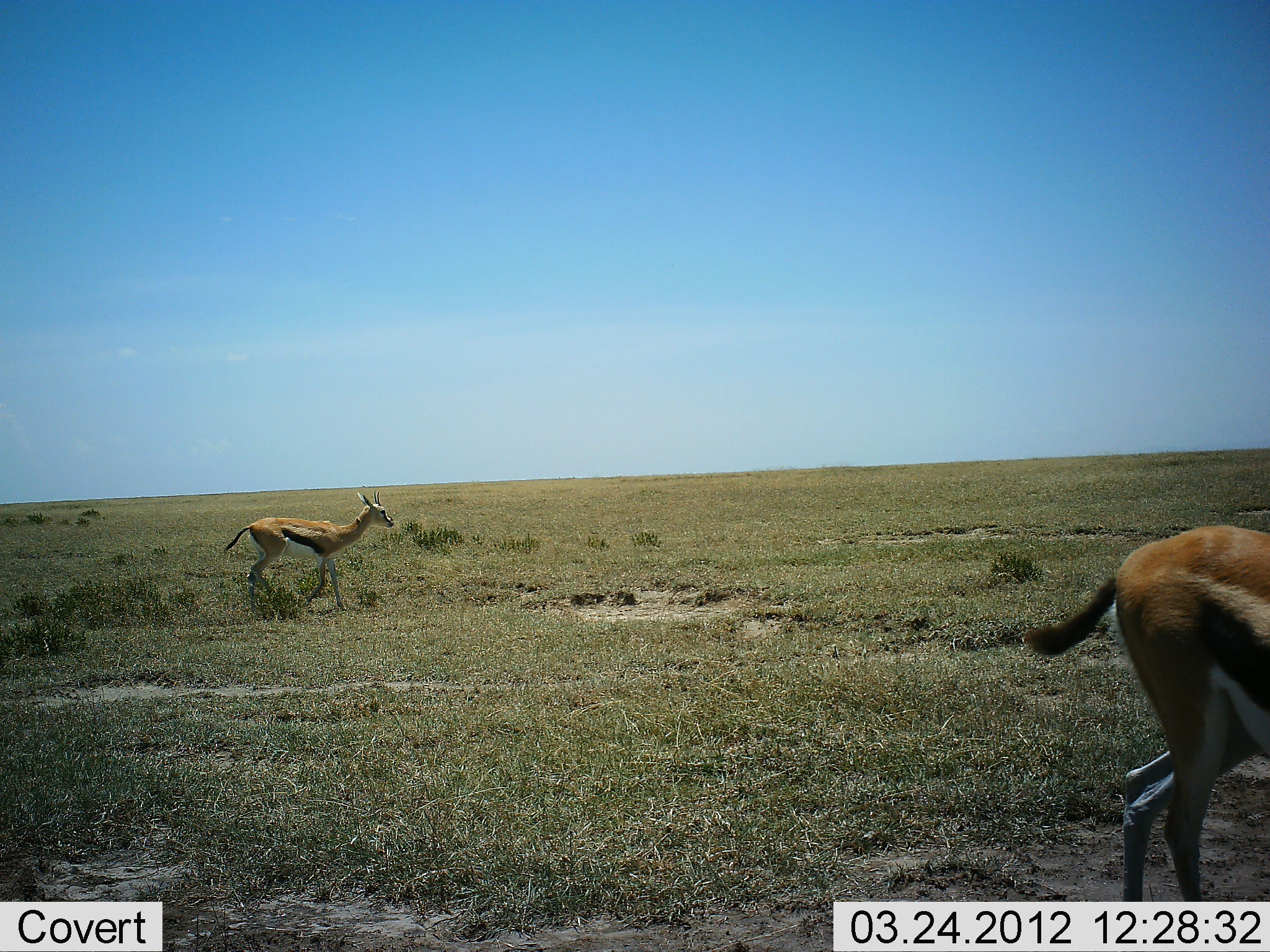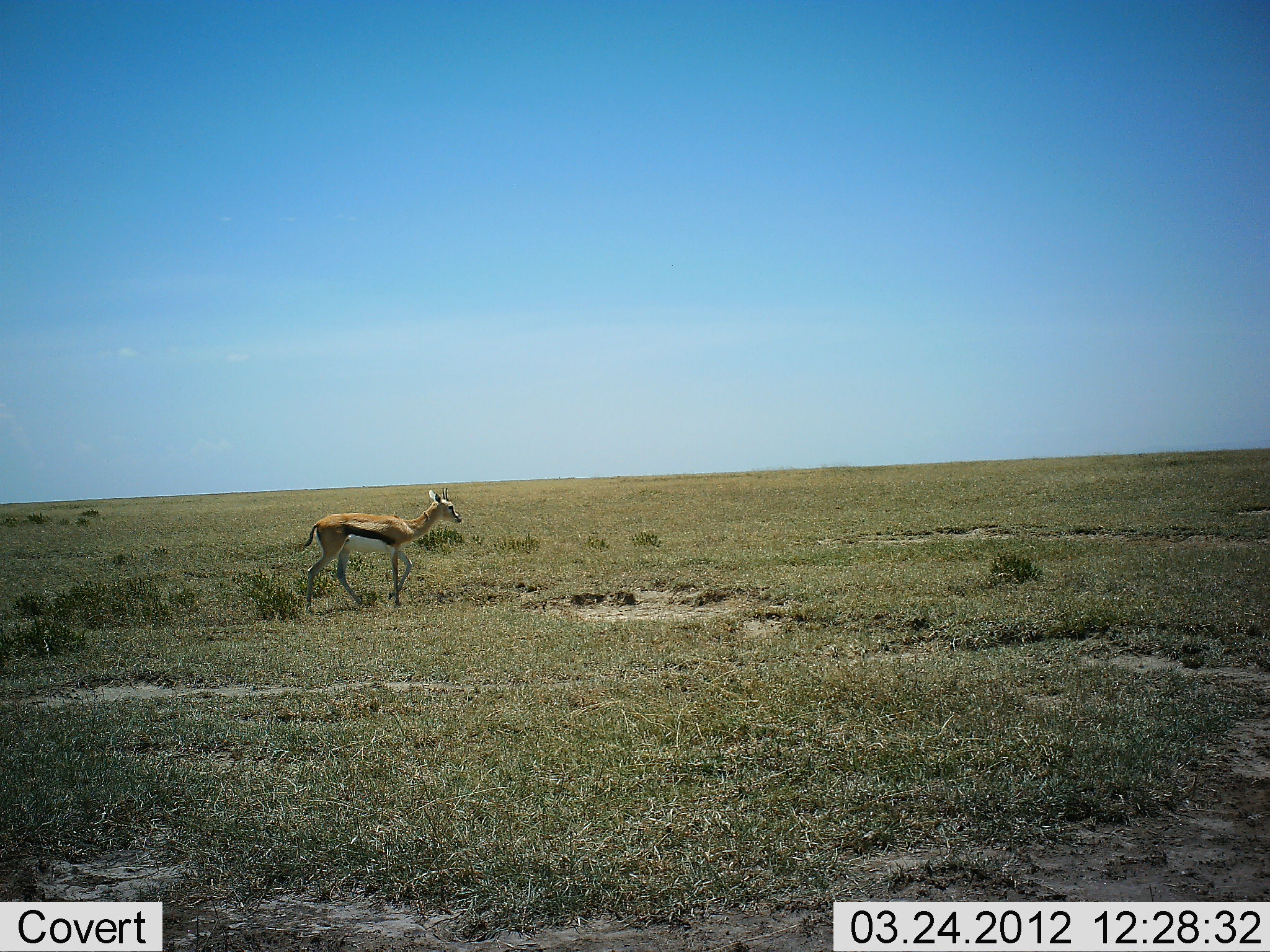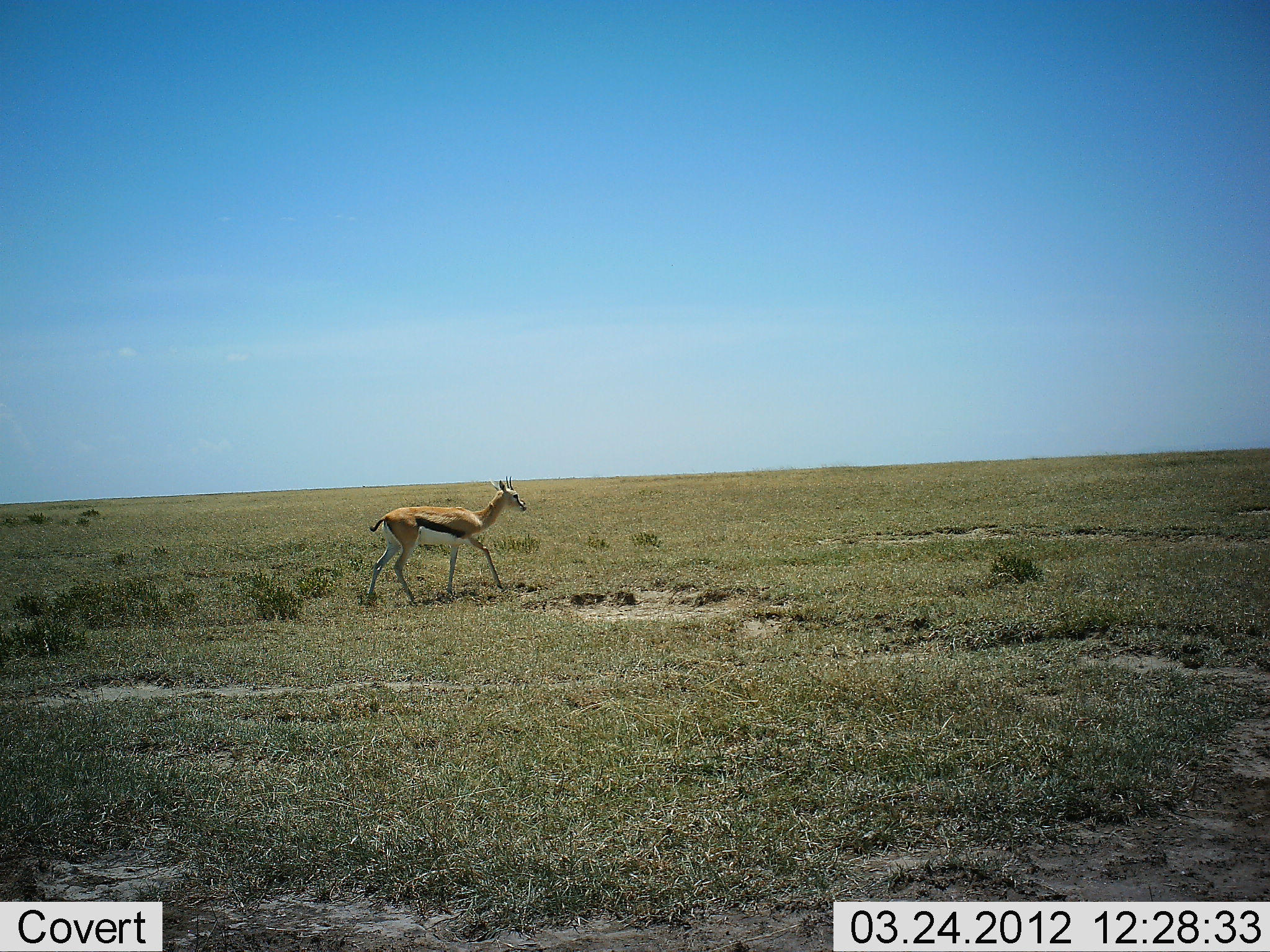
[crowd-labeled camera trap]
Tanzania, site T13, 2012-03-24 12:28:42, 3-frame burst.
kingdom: Animalia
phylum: Chordata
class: Mammalia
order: Artiodactyla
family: Bovidae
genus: Eudorcas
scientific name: Eudorcas thomsonii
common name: thomson's gazelle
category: gazellethomsons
Gazellethomsons (thomson's gazelle) (Eudorcas thomsonii), count 2. Behavior (volunteer vote fractions): standing 14%, resting 0%, moving 93%, interacting 0%. Young present (vote fraction): 0%. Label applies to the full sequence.